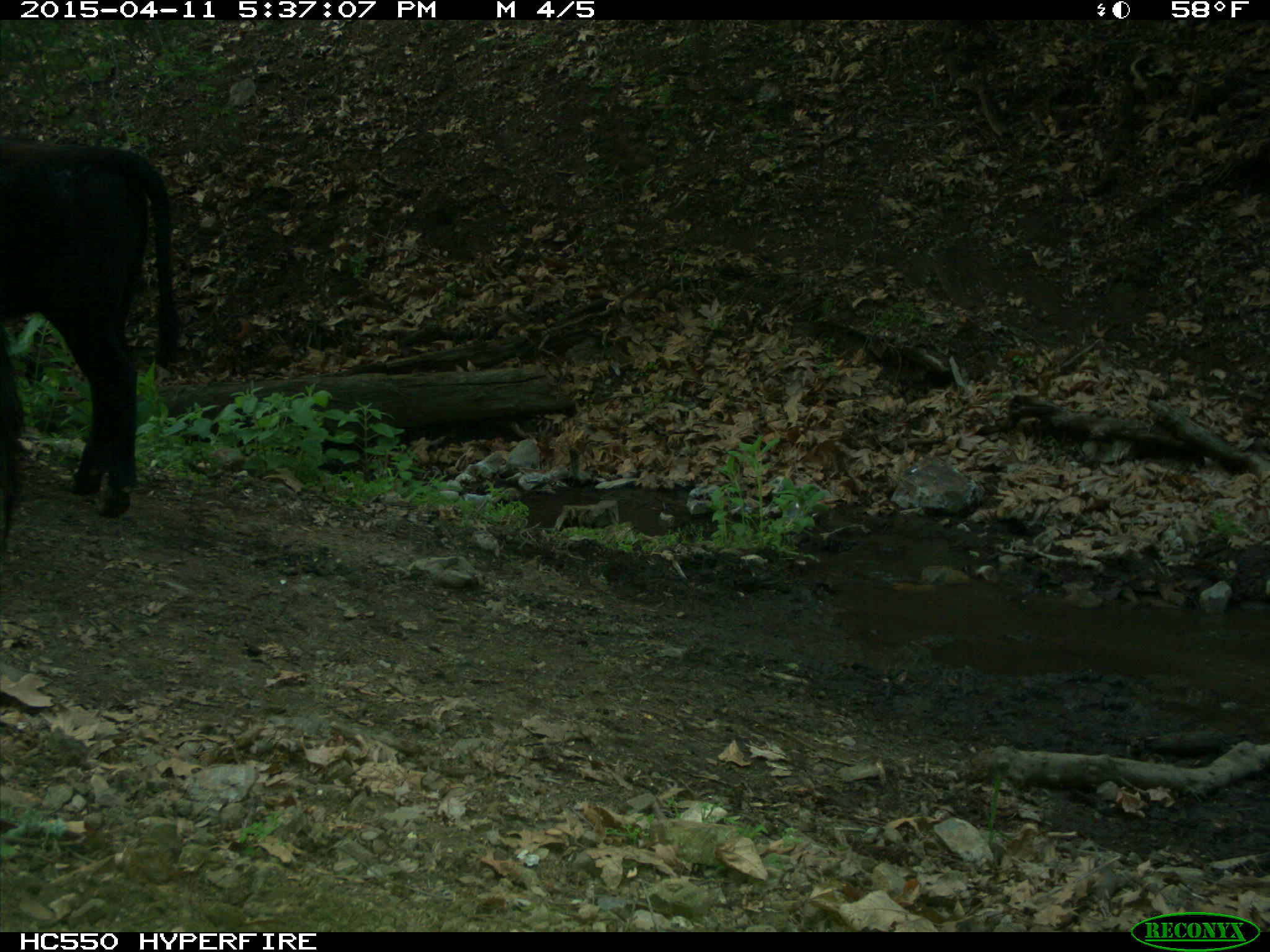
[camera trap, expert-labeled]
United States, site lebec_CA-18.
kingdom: Animalia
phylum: Chordata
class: Mammalia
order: Artiodactyla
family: Bovidae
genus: Bos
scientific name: Bos taurus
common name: domestic cow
Bos taurus (domestic cow).